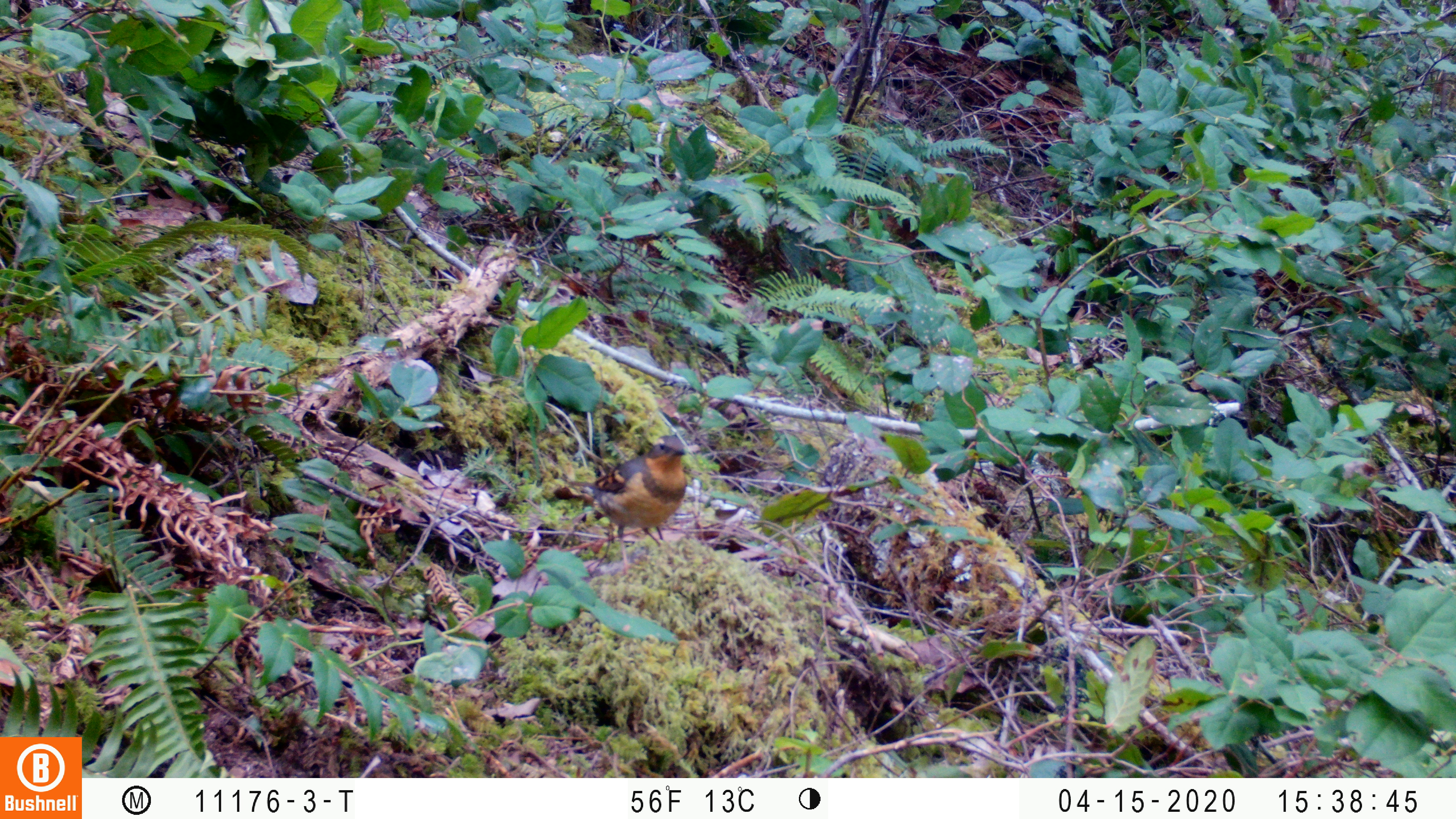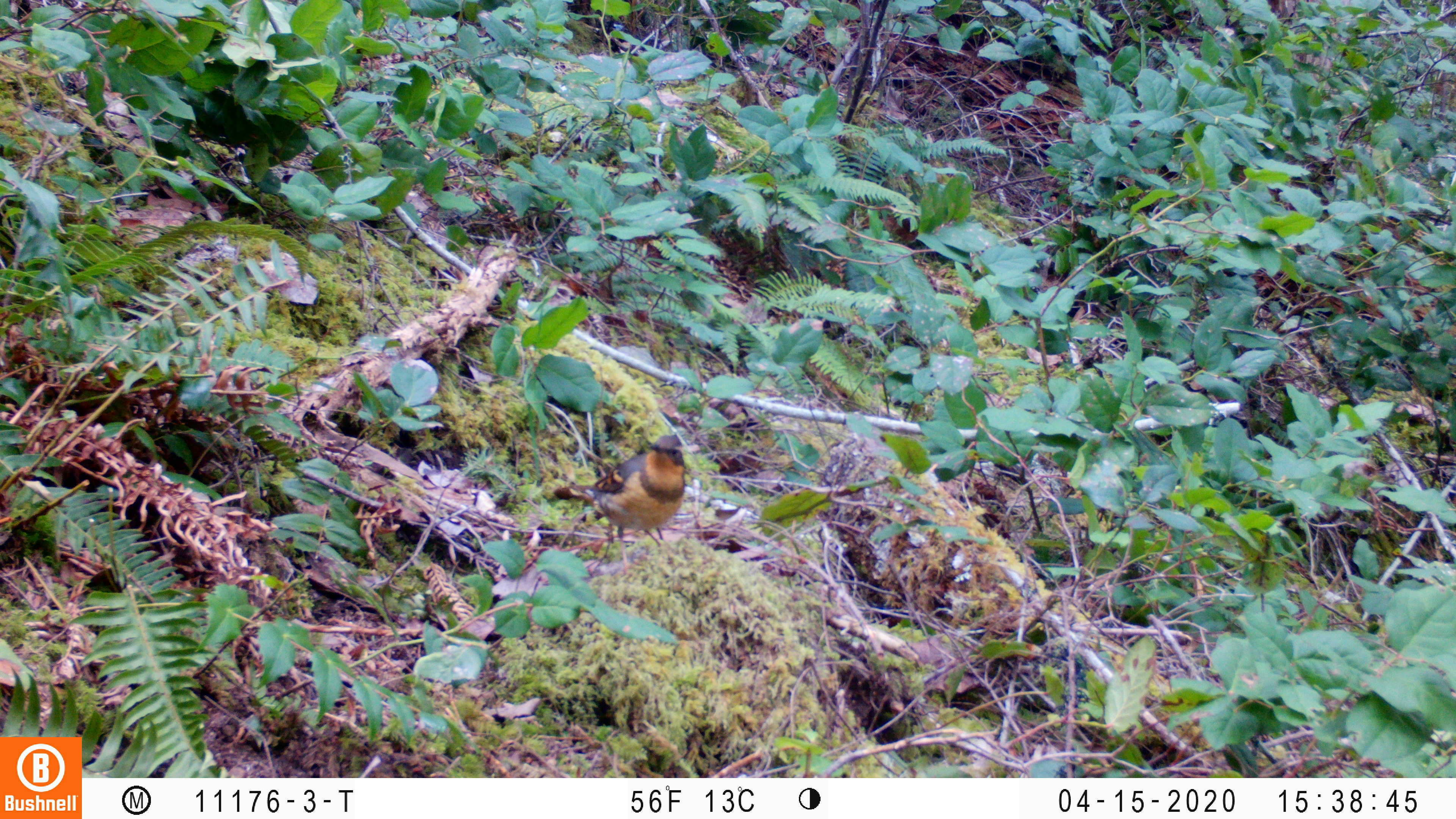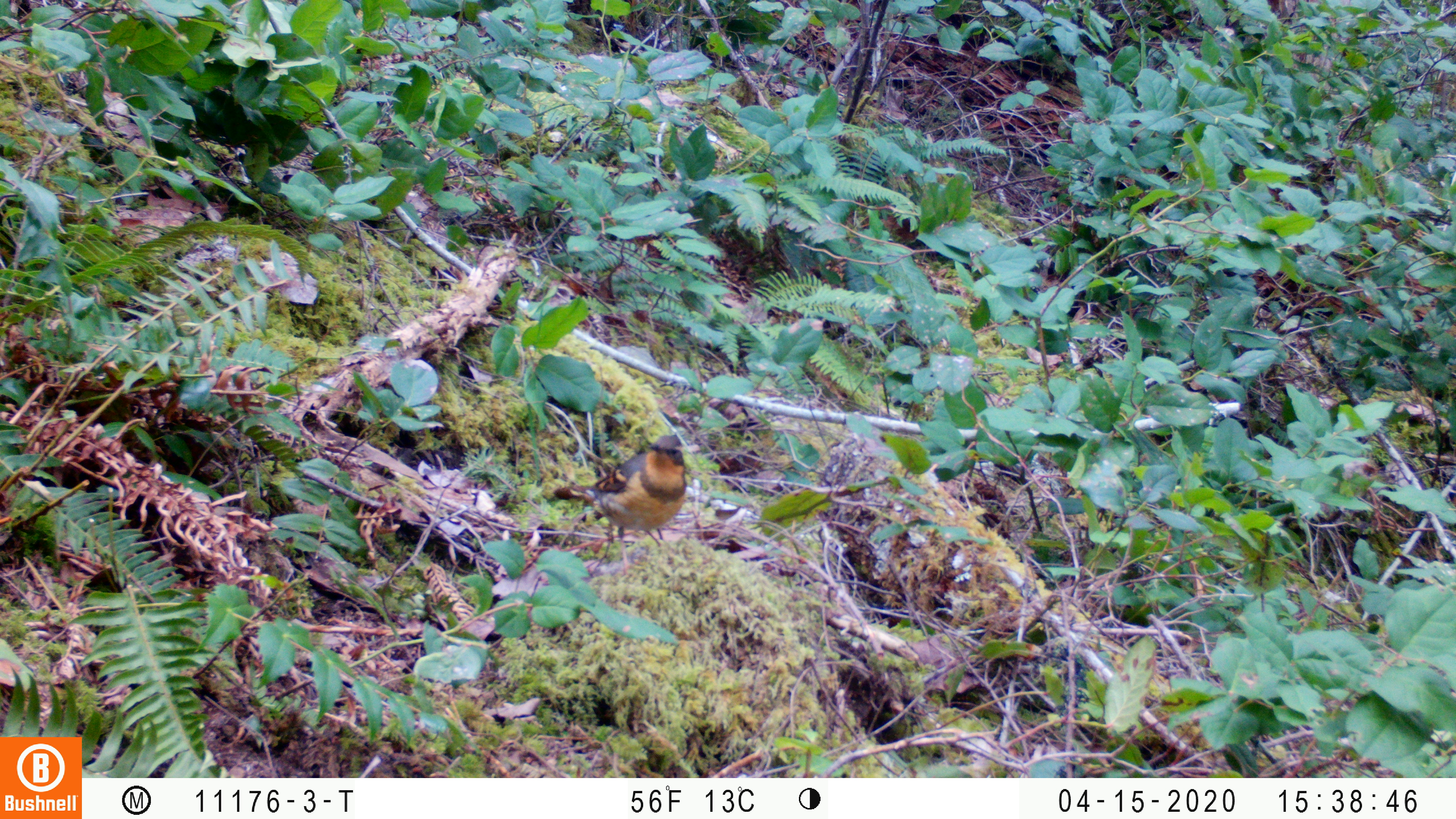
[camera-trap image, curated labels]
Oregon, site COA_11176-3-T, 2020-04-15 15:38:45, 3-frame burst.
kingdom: Animalia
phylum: Chordata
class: Aves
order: Passeriformes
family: Turdidae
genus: Ixoreus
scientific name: Ixoreus naevius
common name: varied thrush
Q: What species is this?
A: Varied thrush (Ixoreus naevius).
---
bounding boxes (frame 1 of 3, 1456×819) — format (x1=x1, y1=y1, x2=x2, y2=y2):
varied thrush: (x1=573, y1=433, x2=687, y2=547)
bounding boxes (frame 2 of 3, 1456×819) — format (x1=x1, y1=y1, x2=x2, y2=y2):
varied thrush: (x1=564, y1=434, x2=687, y2=543)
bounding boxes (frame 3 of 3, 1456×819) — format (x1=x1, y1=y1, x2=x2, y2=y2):
varied thrush: (x1=571, y1=435, x2=688, y2=538)